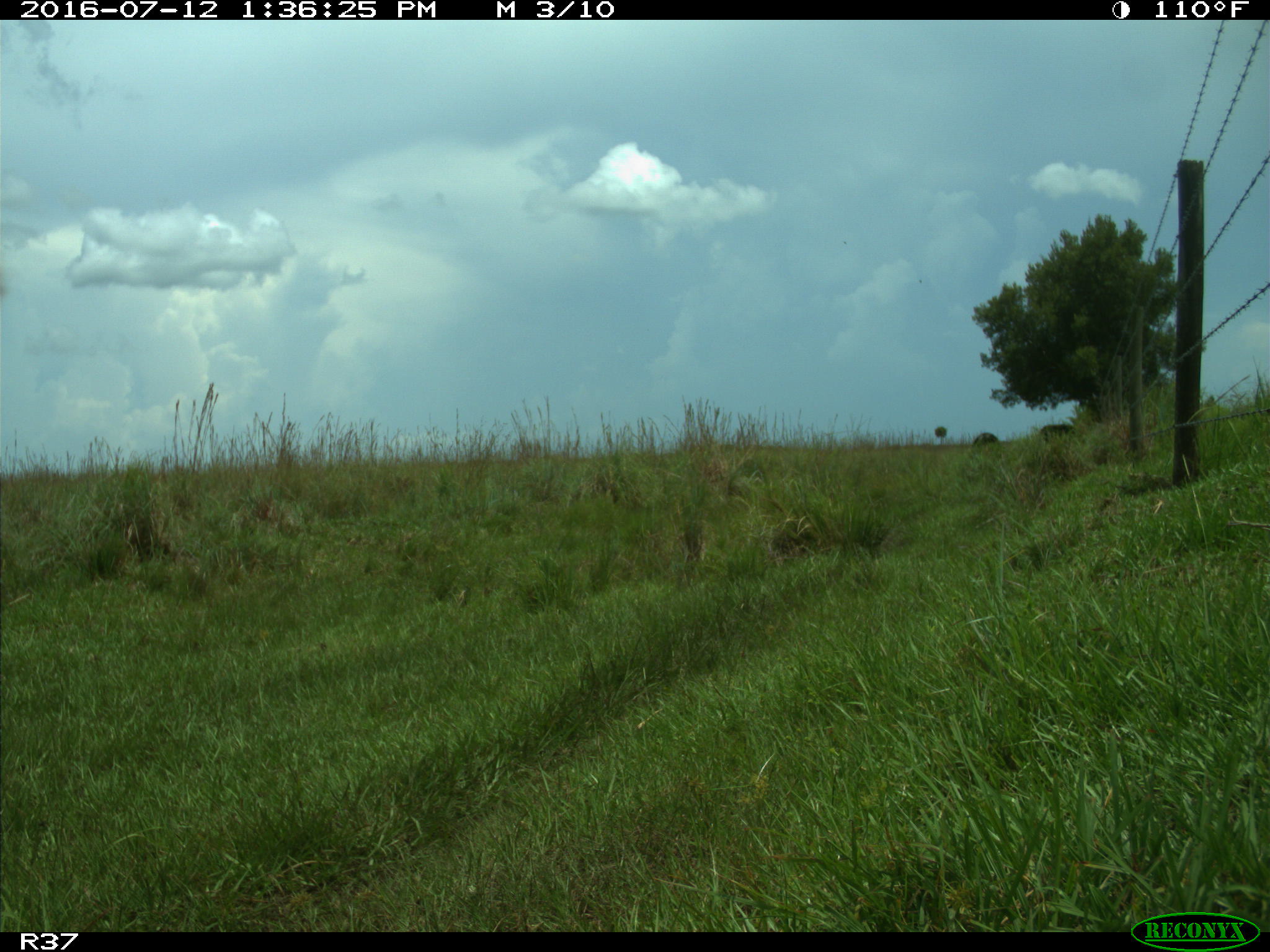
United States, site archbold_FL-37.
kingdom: Animalia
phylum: Chordata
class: Mammalia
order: Artiodactyla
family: Bovidae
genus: Bos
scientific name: Bos taurus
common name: domestic cow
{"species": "Bos taurus (domestic cow)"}